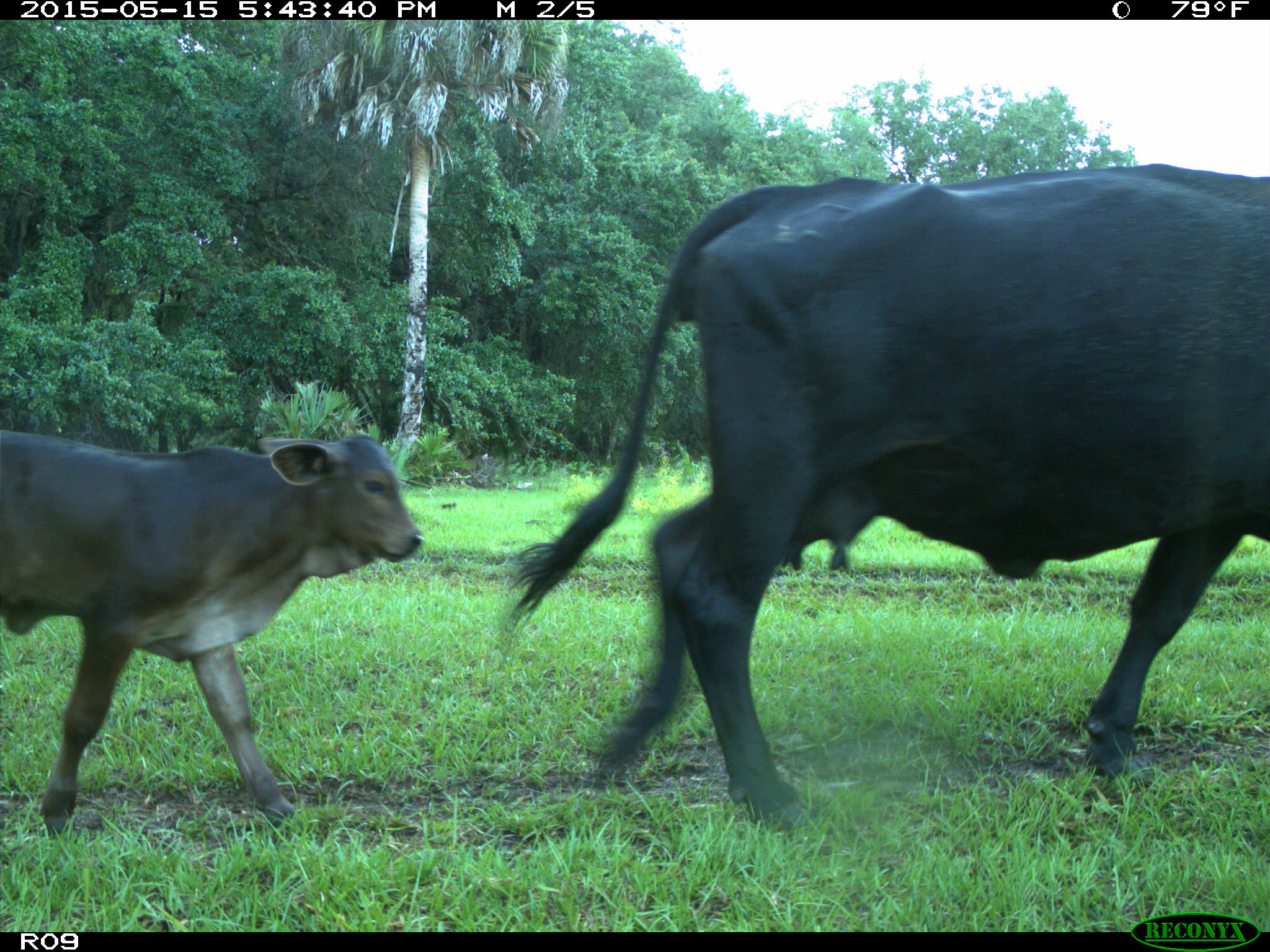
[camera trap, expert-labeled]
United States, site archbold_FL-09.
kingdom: Animalia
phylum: Chordata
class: Mammalia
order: Artiodactyla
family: Bovidae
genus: Bos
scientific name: Bos taurus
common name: domestic cow